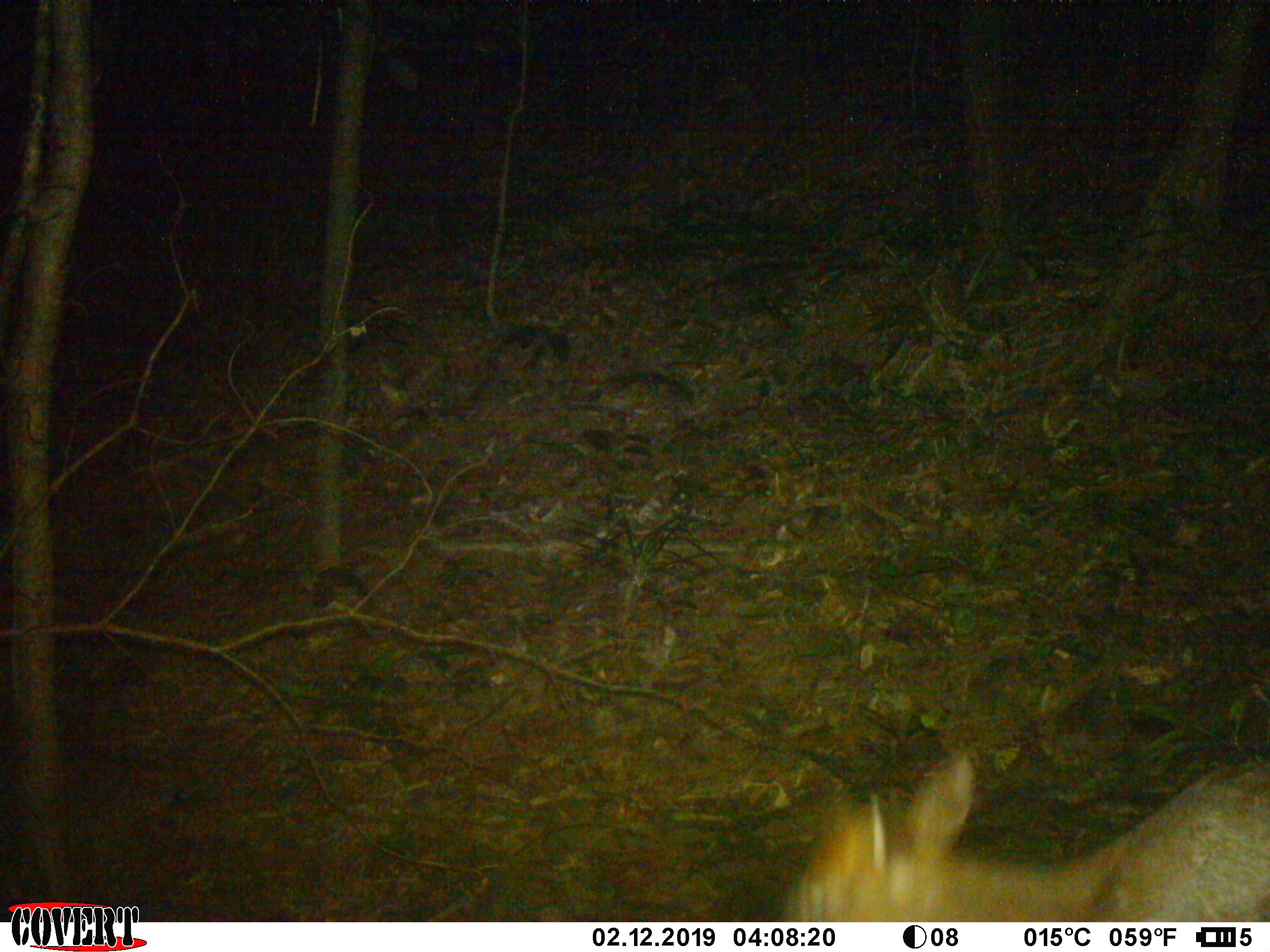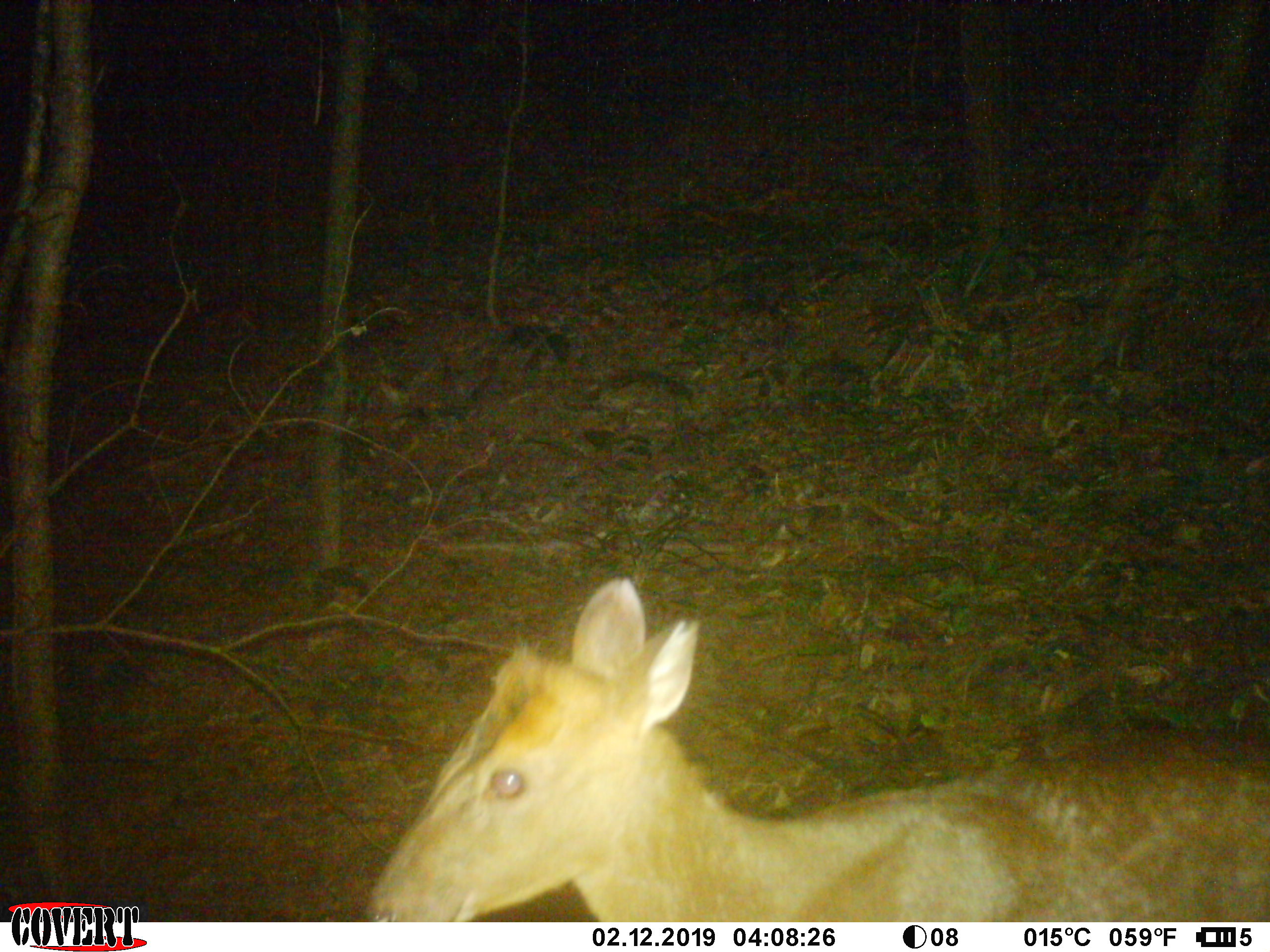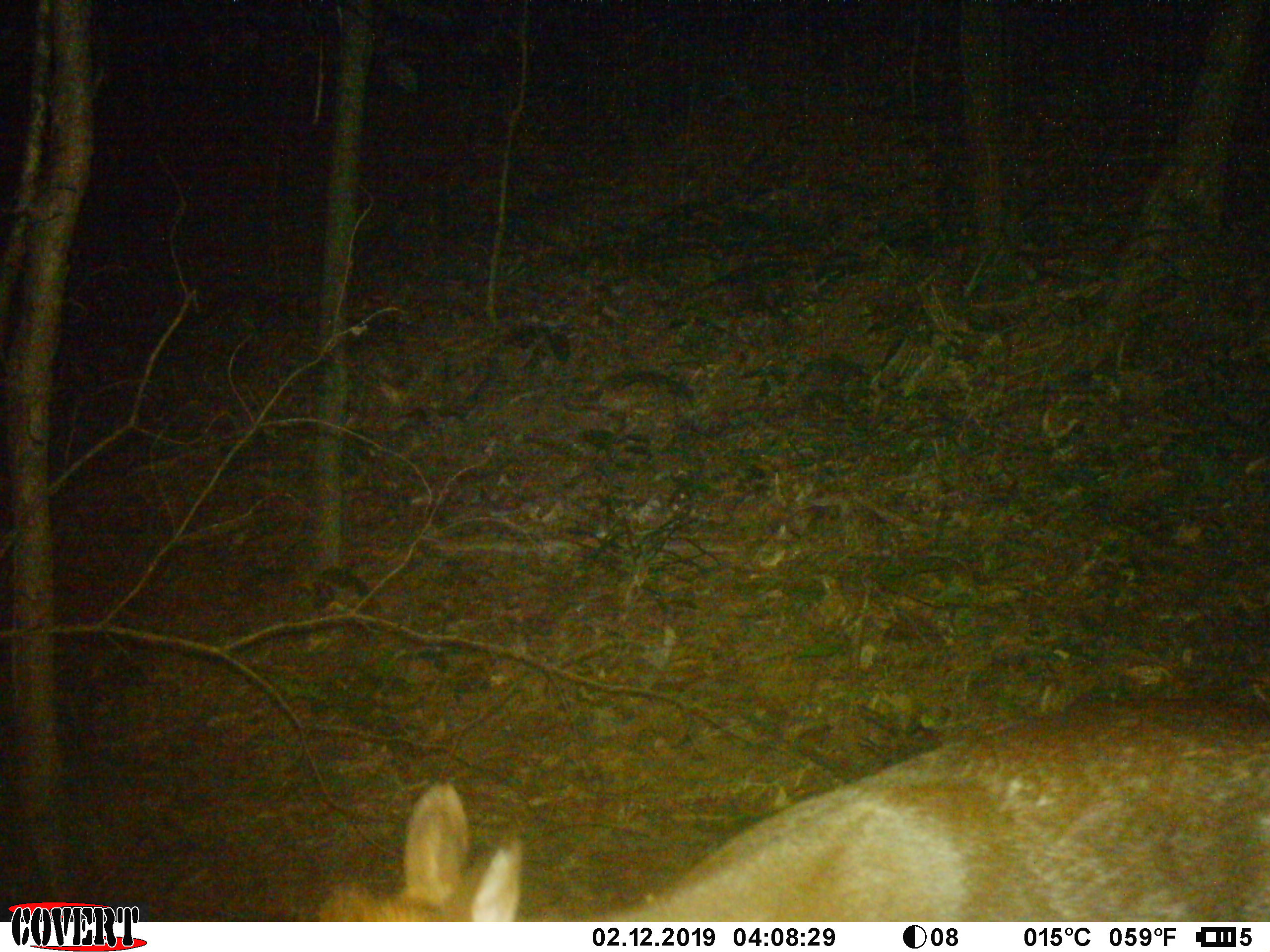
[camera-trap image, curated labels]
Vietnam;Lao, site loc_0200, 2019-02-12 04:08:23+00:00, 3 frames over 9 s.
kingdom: Animalia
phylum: Chordata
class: Mammalia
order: Artiodactyla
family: Cervidae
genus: Muntiacus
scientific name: Muntiacus rooseveltorum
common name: roosevelt's muntjac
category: roosevelts muntjac group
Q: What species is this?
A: Roosevelts muntjac group (roosevelt's muntjac) (Muntiacus rooseveltorum).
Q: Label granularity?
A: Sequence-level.